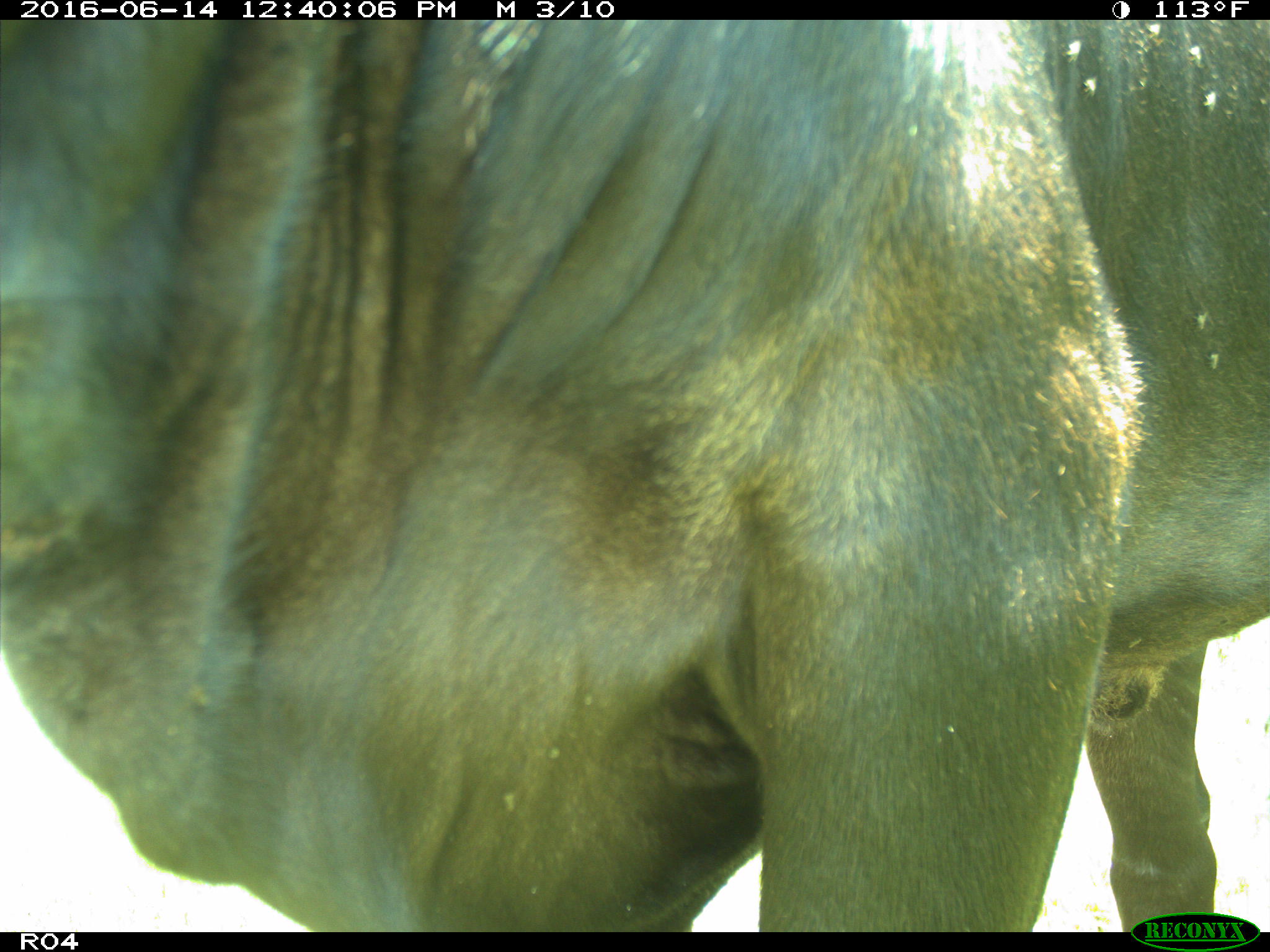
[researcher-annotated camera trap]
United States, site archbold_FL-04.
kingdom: Animalia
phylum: Chordata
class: Mammalia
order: Artiodactyla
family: Bovidae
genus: Bos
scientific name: Bos taurus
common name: domestic cow